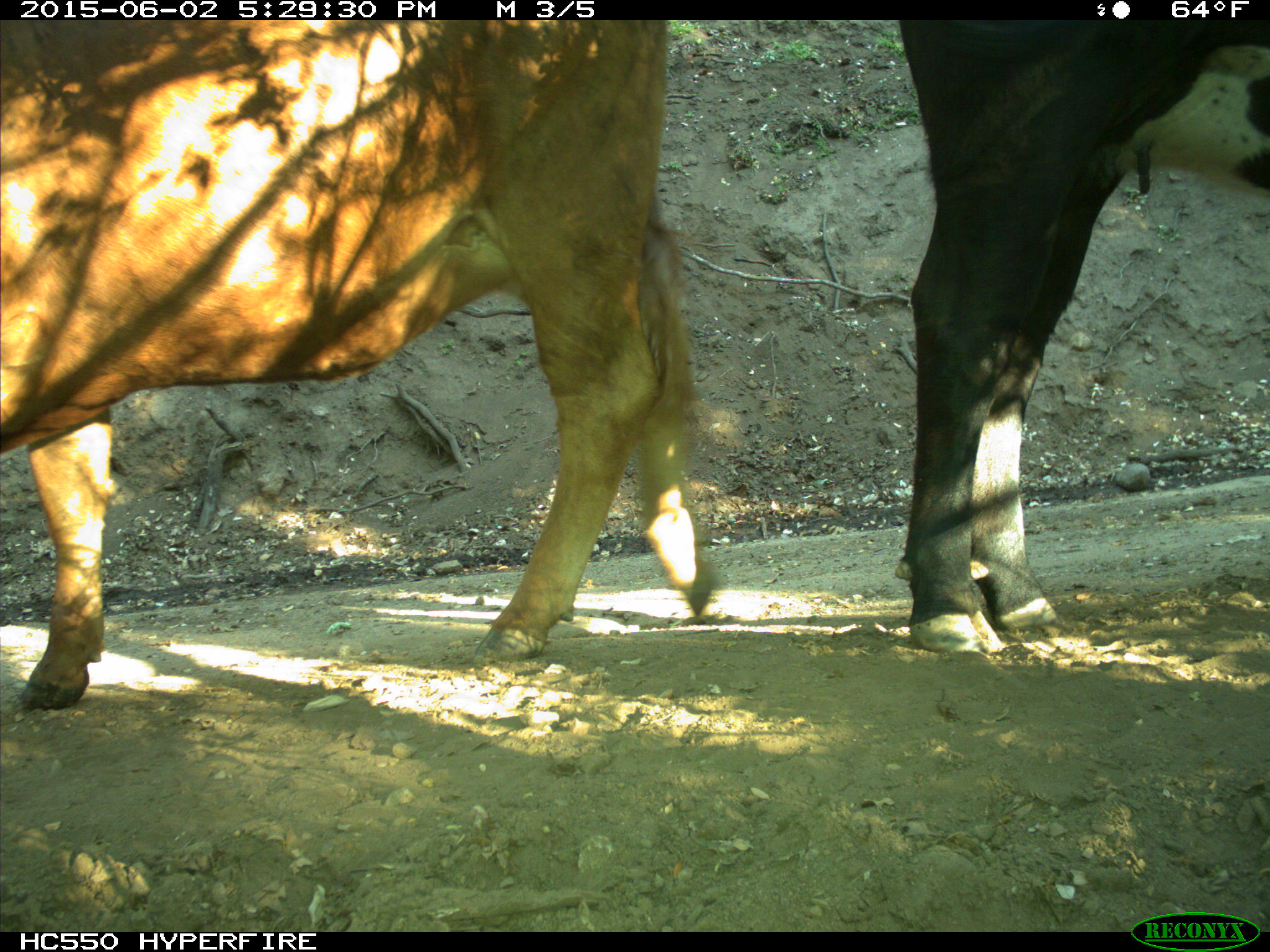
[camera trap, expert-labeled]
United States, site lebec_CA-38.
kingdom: Animalia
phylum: Chordata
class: Mammalia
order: Artiodactyla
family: Bovidae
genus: Bos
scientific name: Bos taurus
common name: domestic cow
Bos taurus (domestic cow).